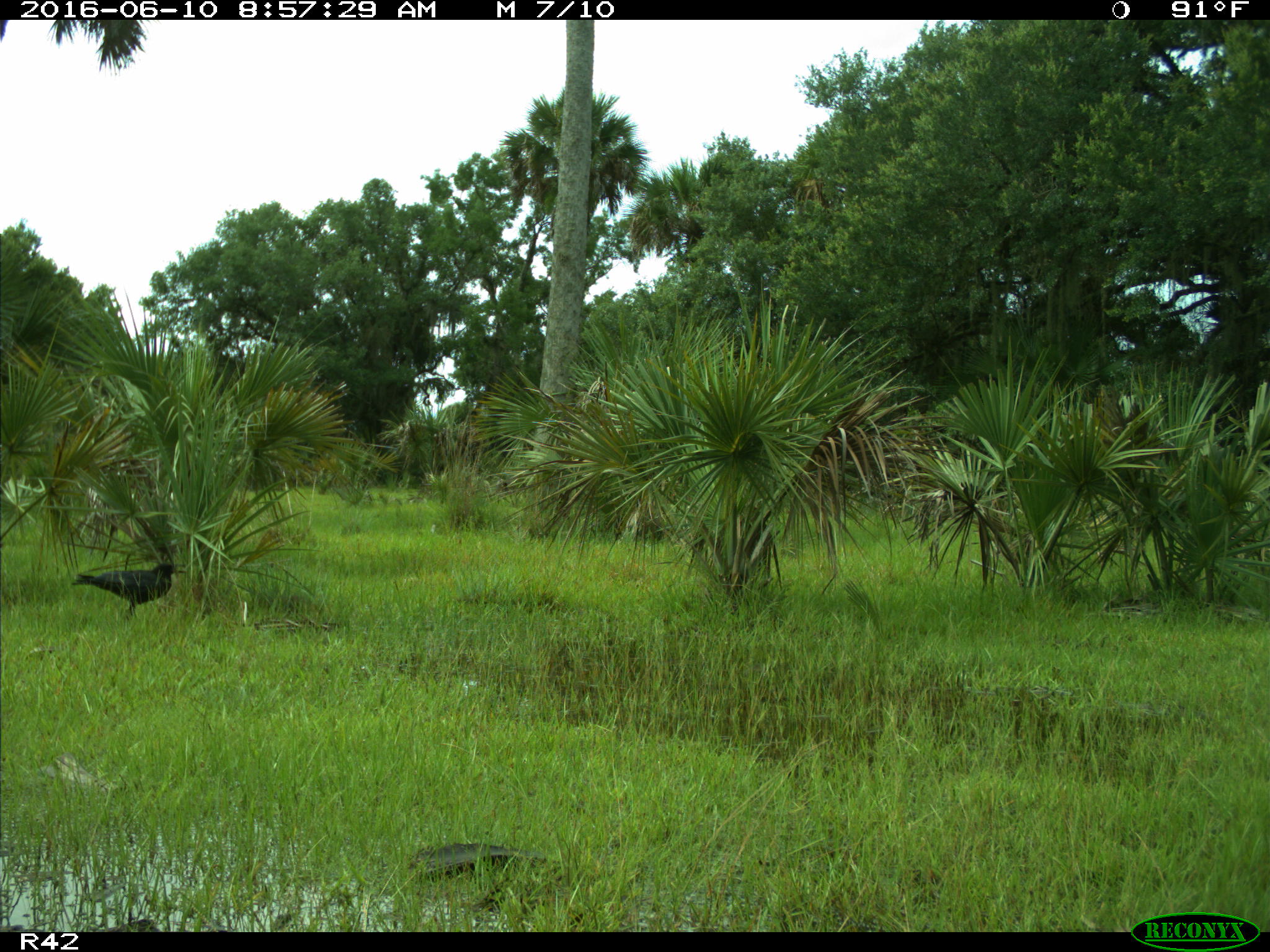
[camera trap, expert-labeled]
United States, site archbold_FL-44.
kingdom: Animalia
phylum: Chordata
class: Aves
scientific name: Aves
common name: birds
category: unidentified bird